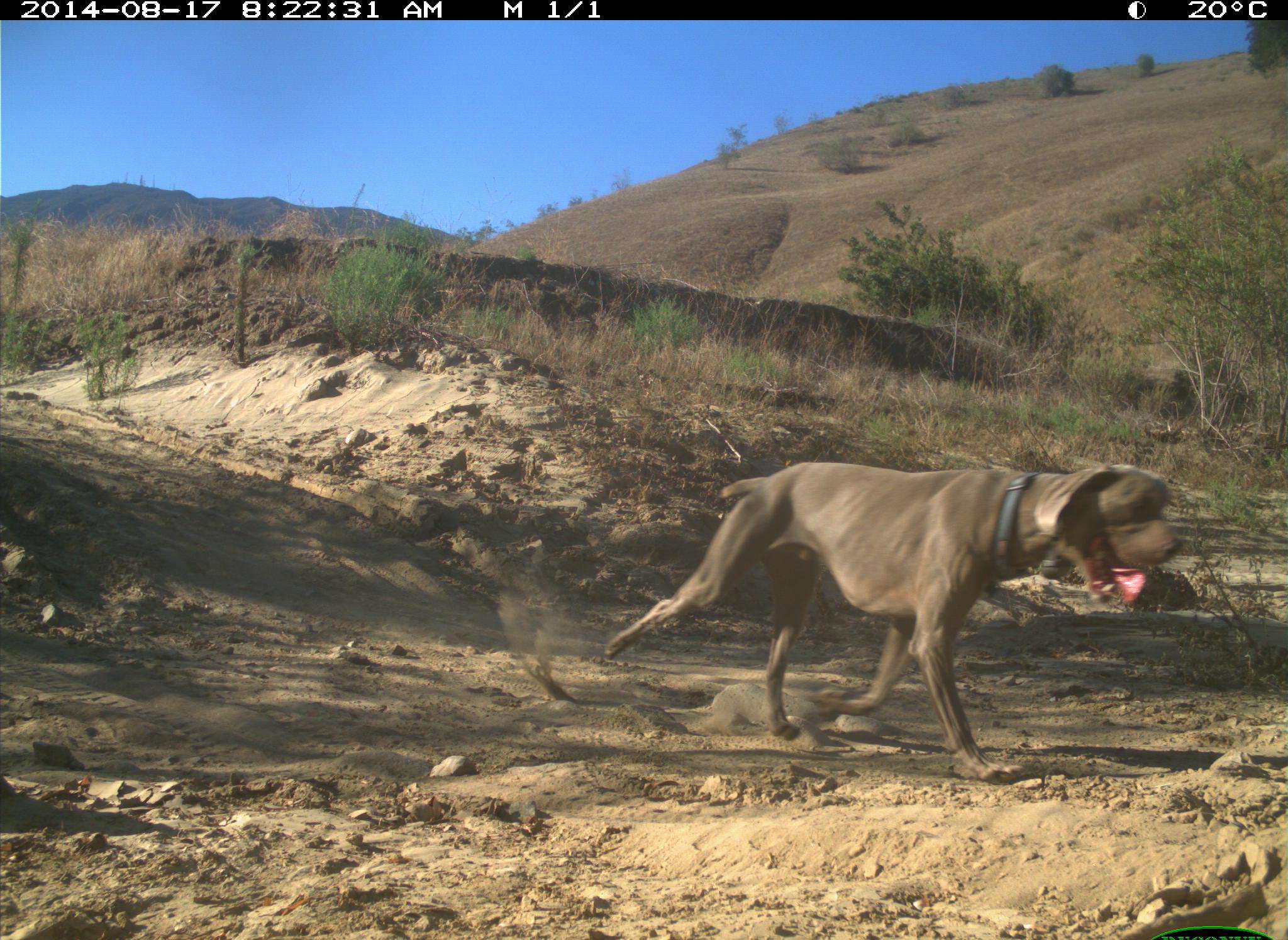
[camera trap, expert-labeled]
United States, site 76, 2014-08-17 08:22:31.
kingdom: Animalia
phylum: Chordata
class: Mammalia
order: Carnivora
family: Canidae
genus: Canis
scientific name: Canis familiaris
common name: domestic dog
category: dog